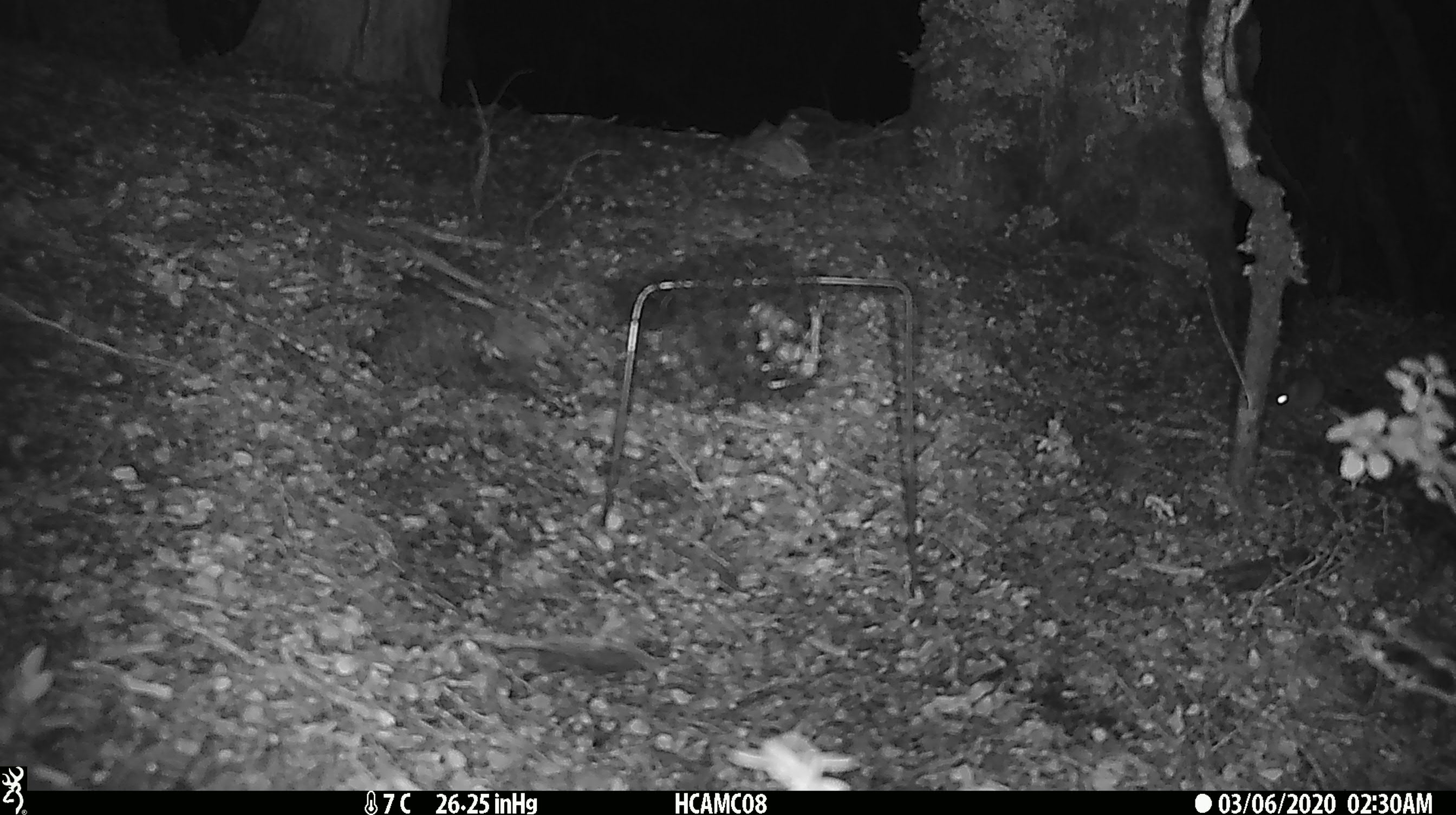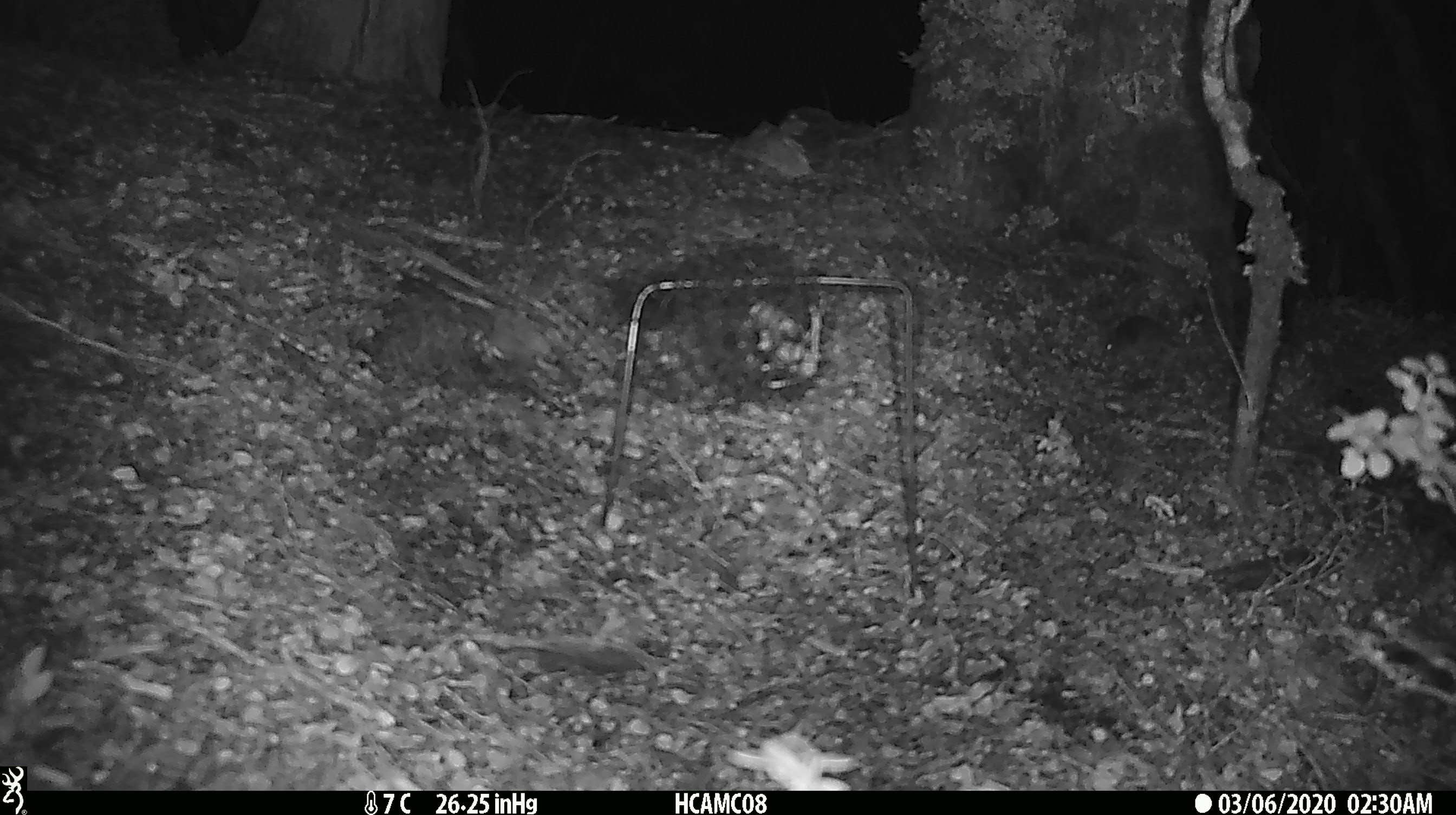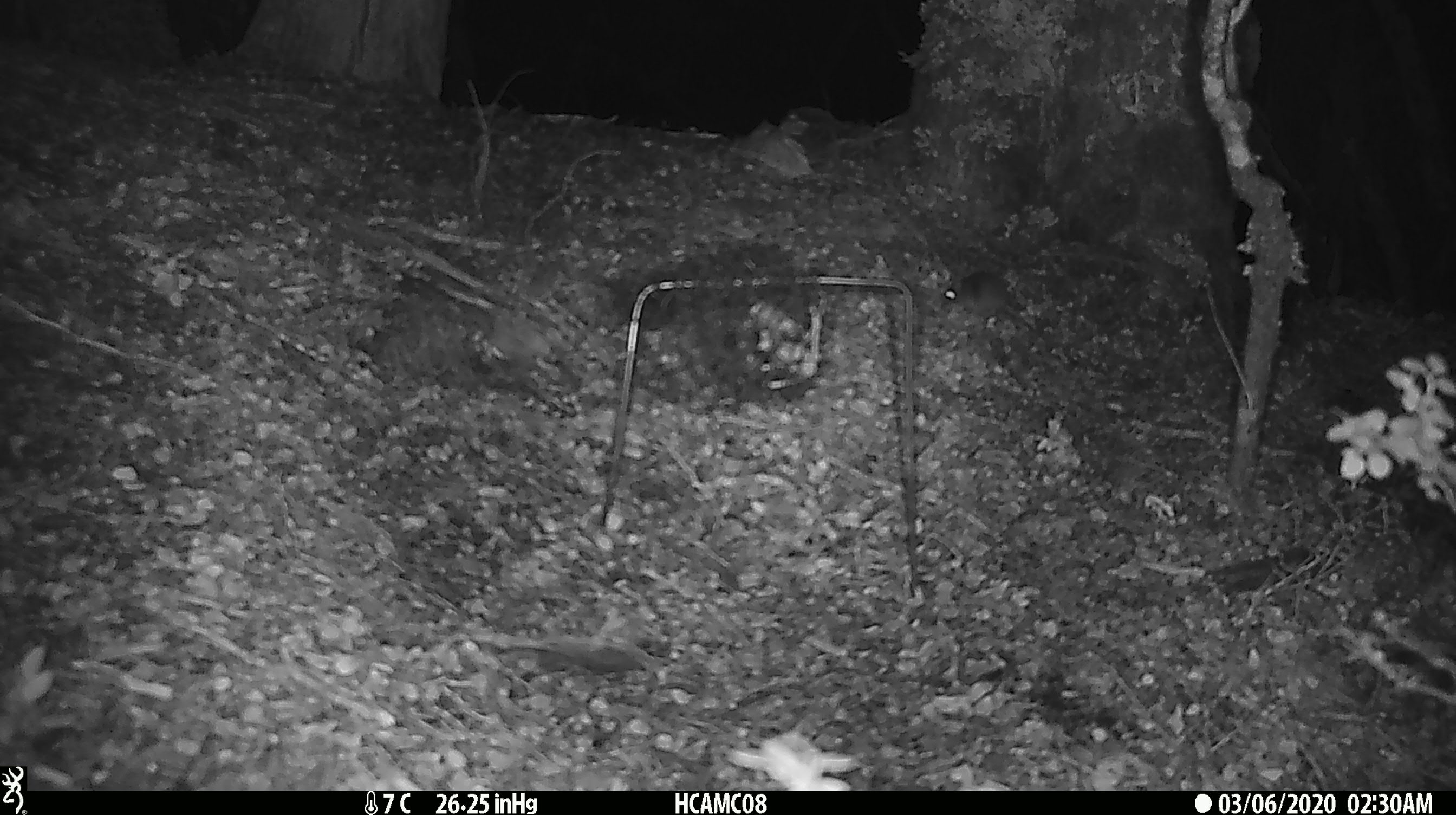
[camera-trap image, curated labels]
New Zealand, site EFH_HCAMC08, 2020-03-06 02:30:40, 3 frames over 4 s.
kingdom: Animalia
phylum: Chordata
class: Mammalia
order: Rodentia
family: Muridae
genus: Mus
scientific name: Mus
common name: mouse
Mouse (Mus).